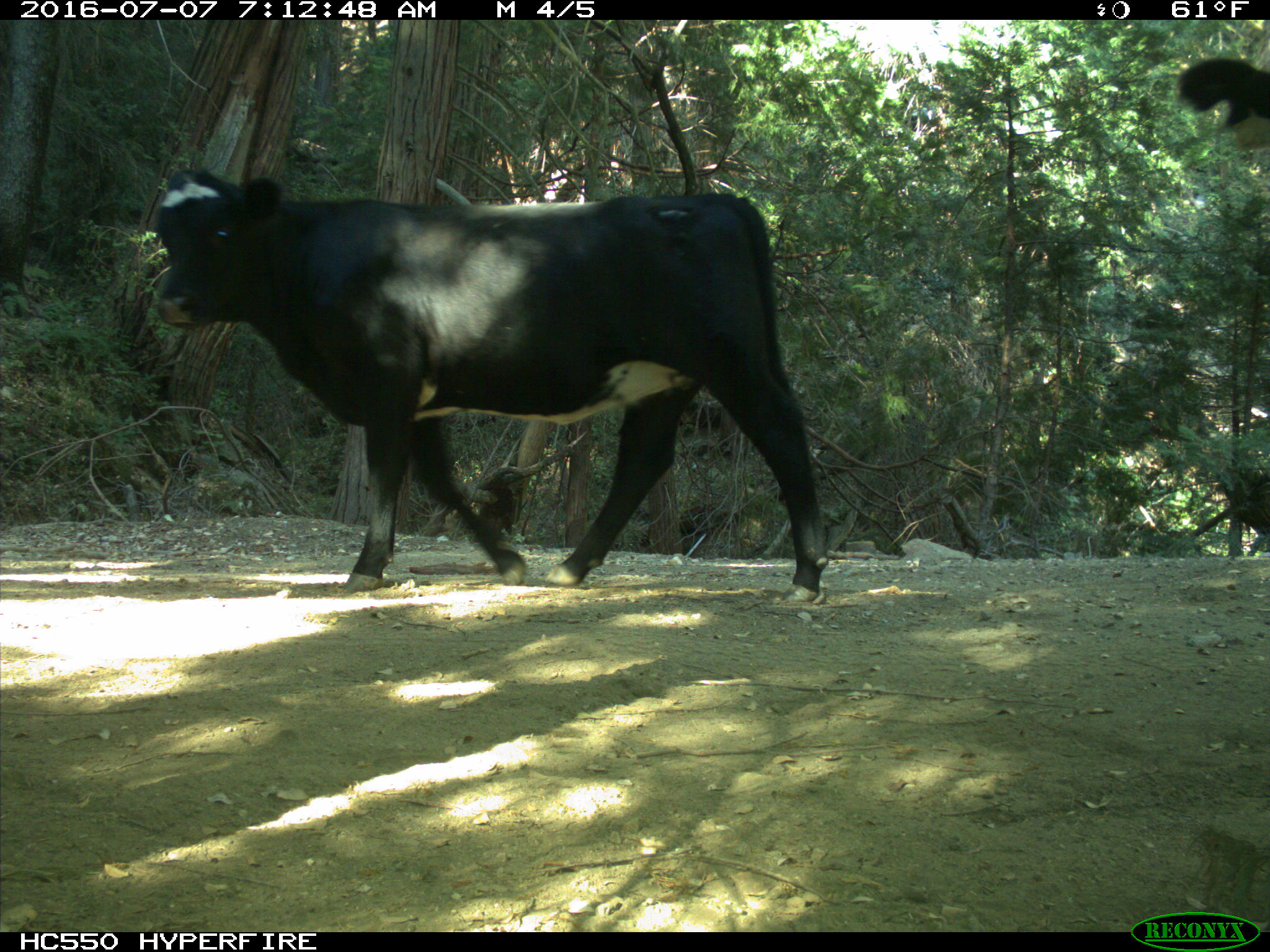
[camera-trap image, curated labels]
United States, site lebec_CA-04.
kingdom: Animalia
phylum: Chordata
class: Mammalia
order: Artiodactyla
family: Bovidae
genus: Bos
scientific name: Bos taurus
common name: domestic cow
Bos taurus (domestic cow).